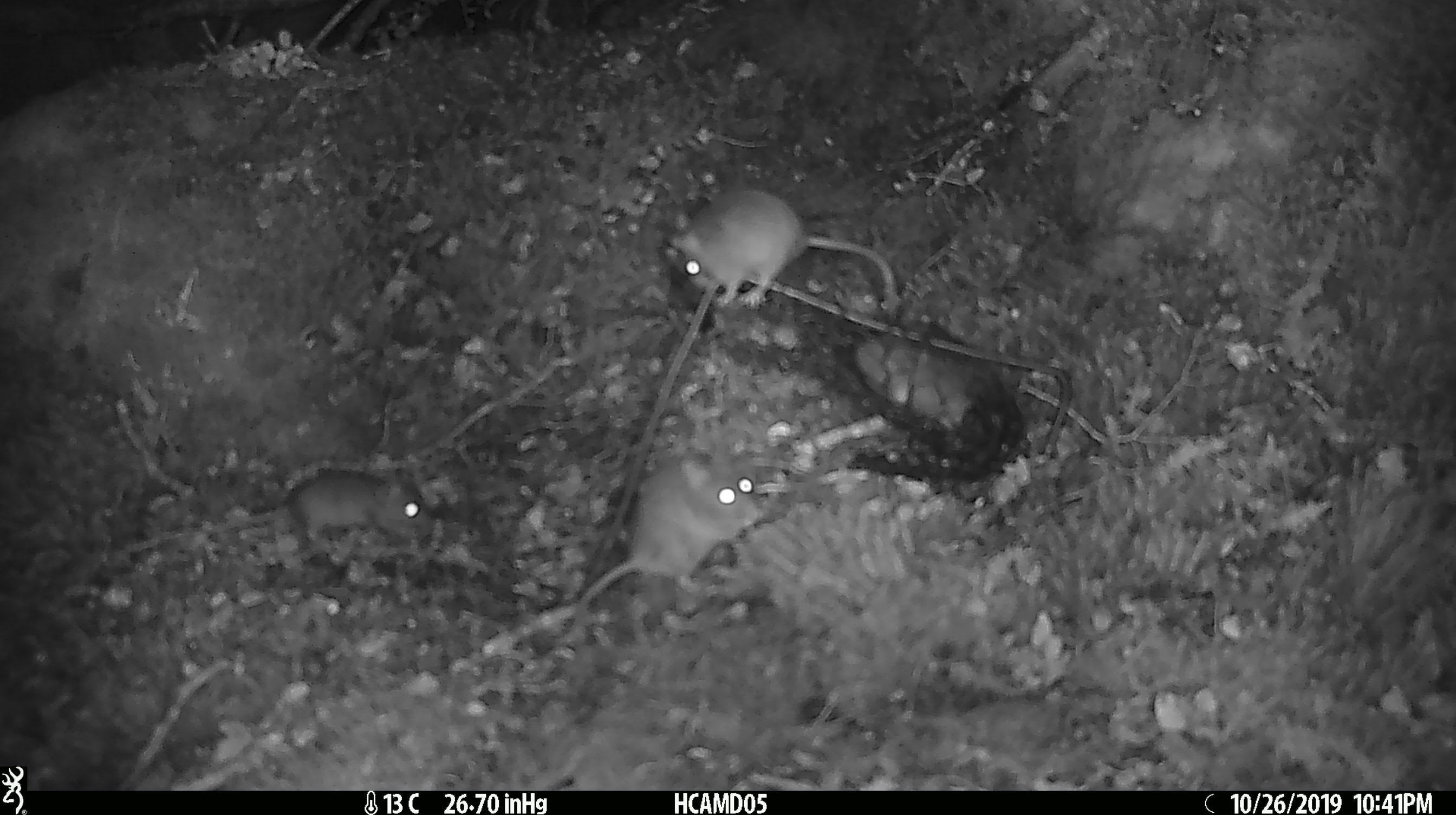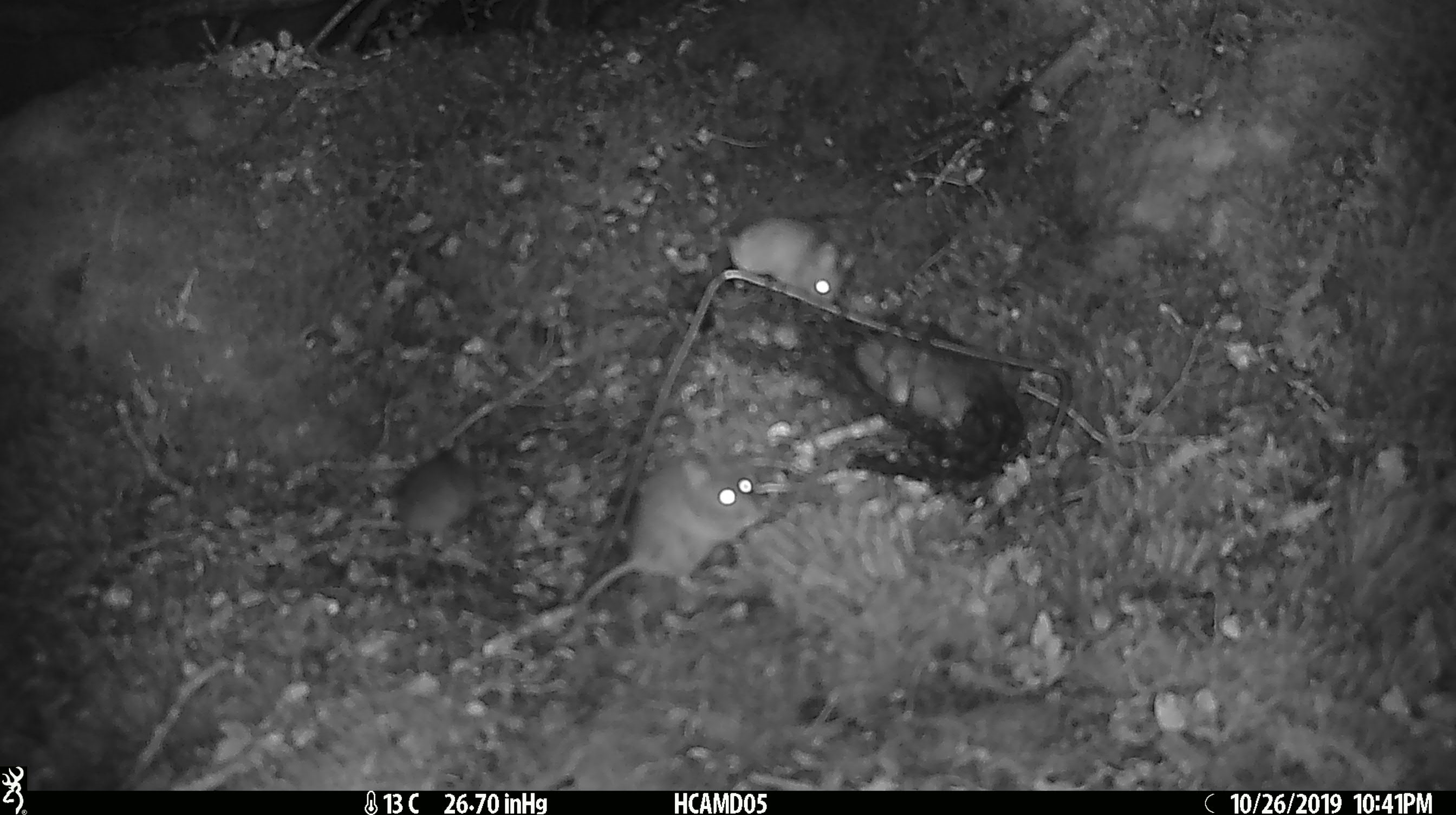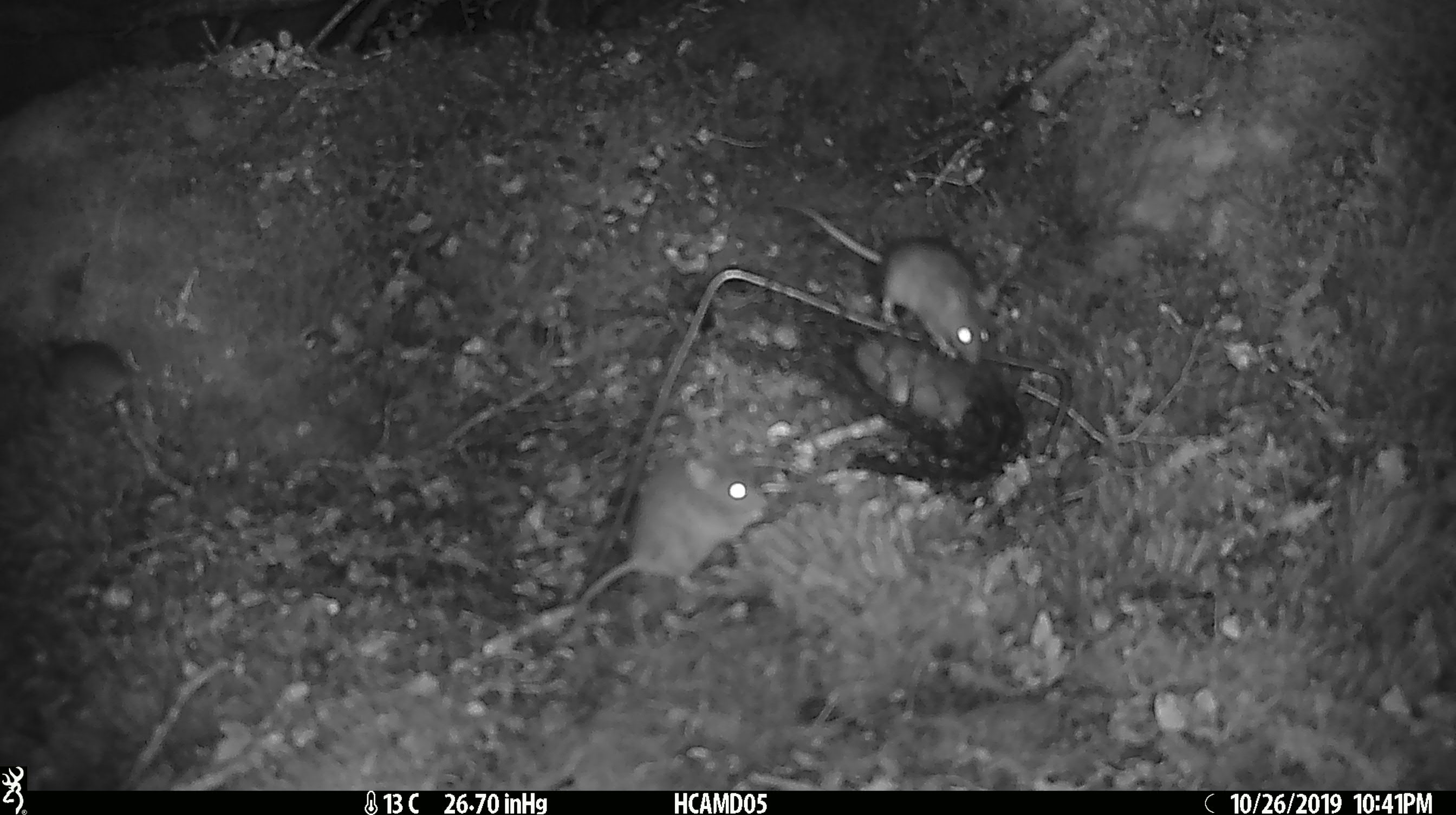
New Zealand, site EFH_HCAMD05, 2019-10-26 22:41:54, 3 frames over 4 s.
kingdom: Animalia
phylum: Chordata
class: Mammalia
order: Rodentia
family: Muridae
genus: Mus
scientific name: Mus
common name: mouse